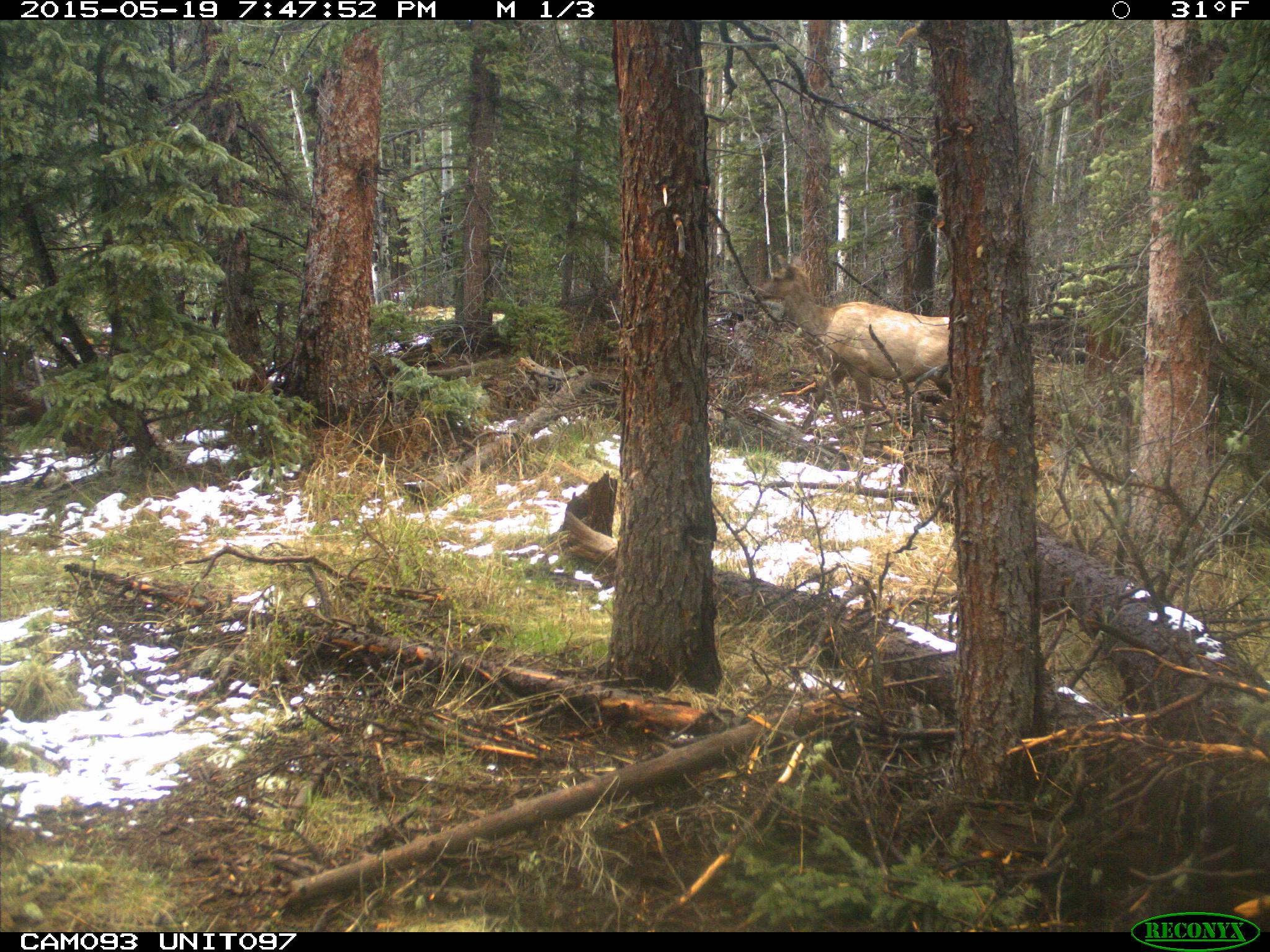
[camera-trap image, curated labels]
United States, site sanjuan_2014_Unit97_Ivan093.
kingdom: Animalia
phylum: Chordata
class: Mammalia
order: Artiodactyla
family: Cervidae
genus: Cervus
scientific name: Cervus elaphus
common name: red deer